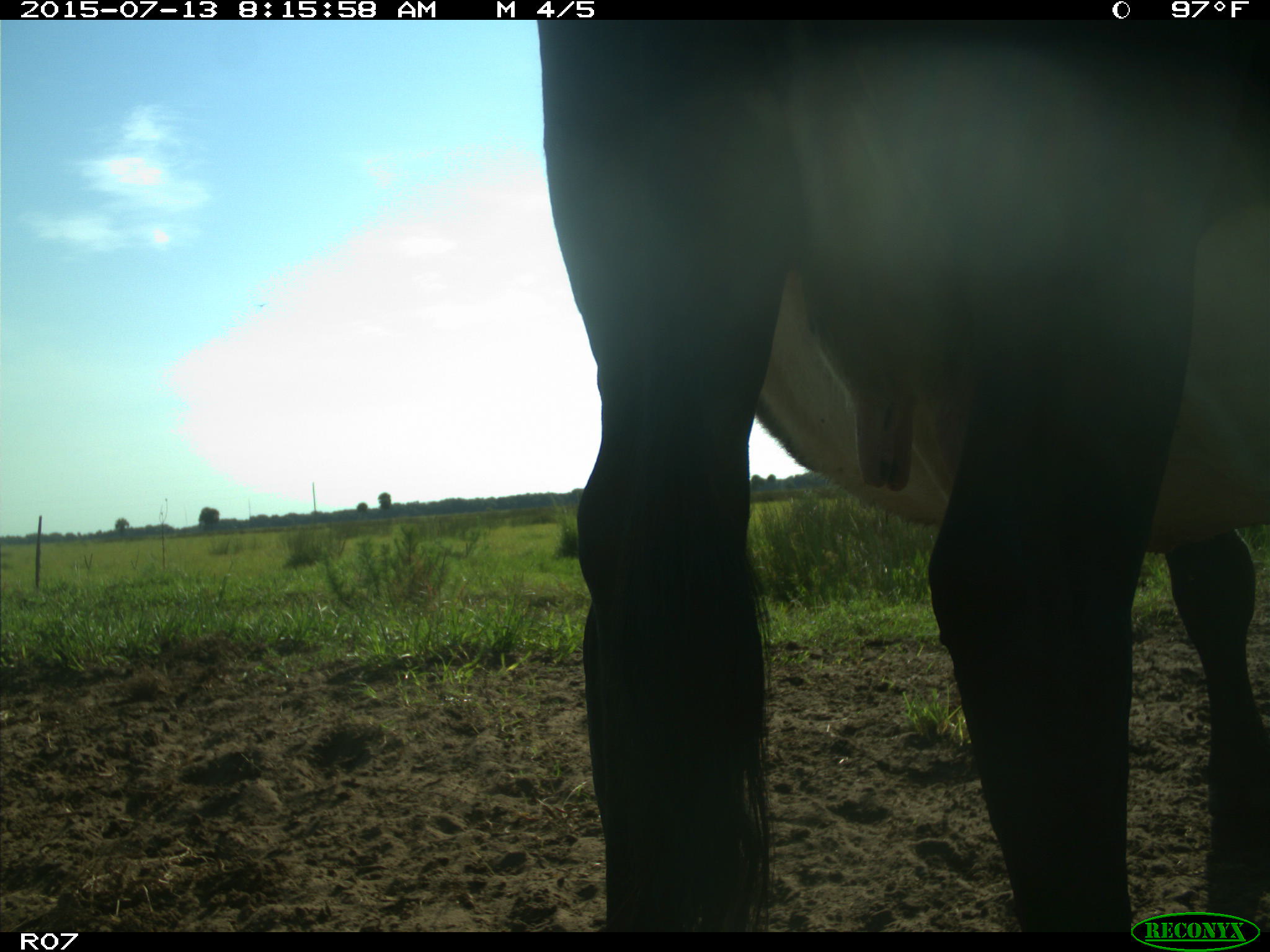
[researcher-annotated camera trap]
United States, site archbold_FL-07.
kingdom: Animalia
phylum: Chordata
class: Mammalia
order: Artiodactyla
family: Bovidae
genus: Bos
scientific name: Bos taurus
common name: domestic cow